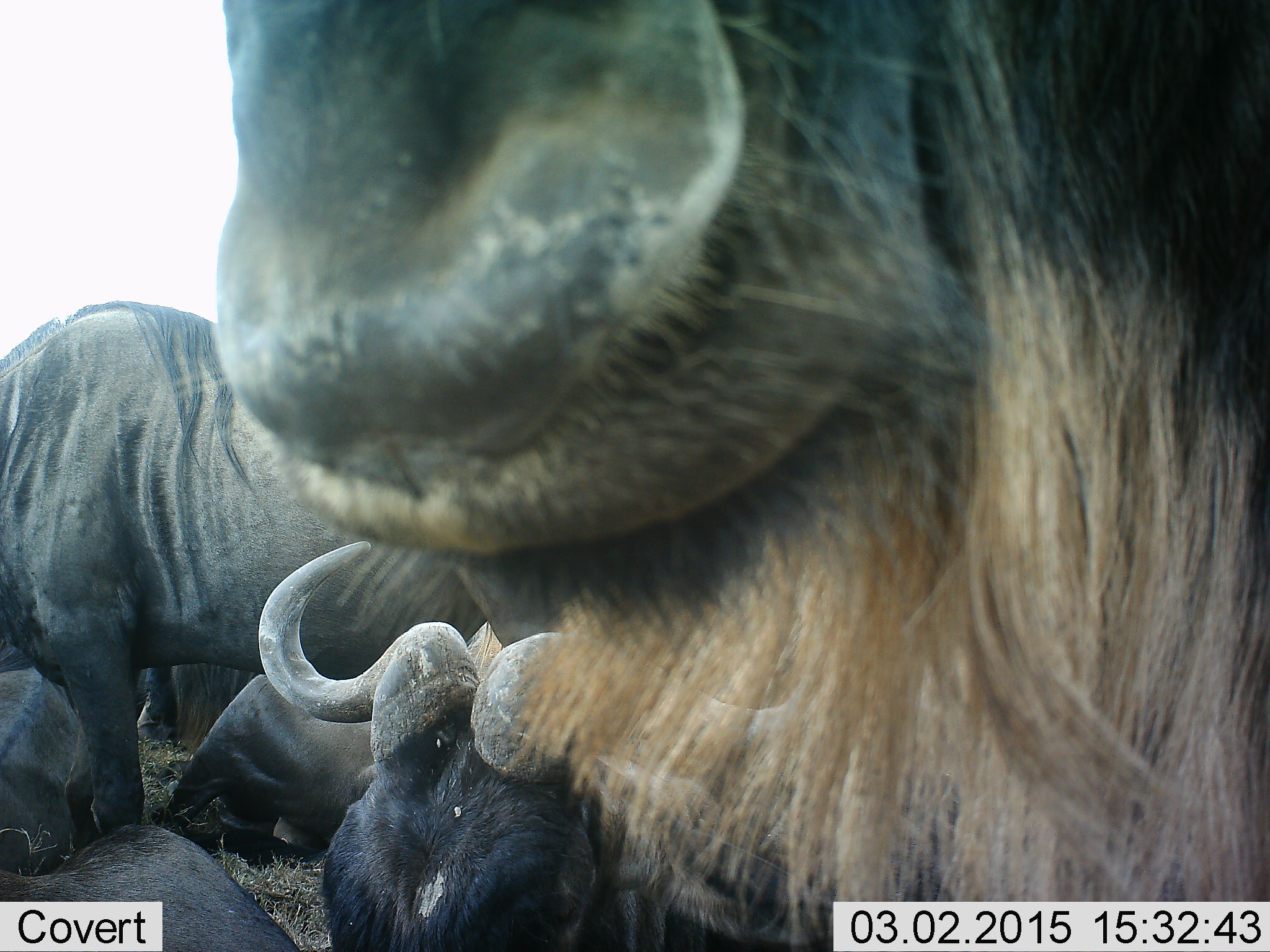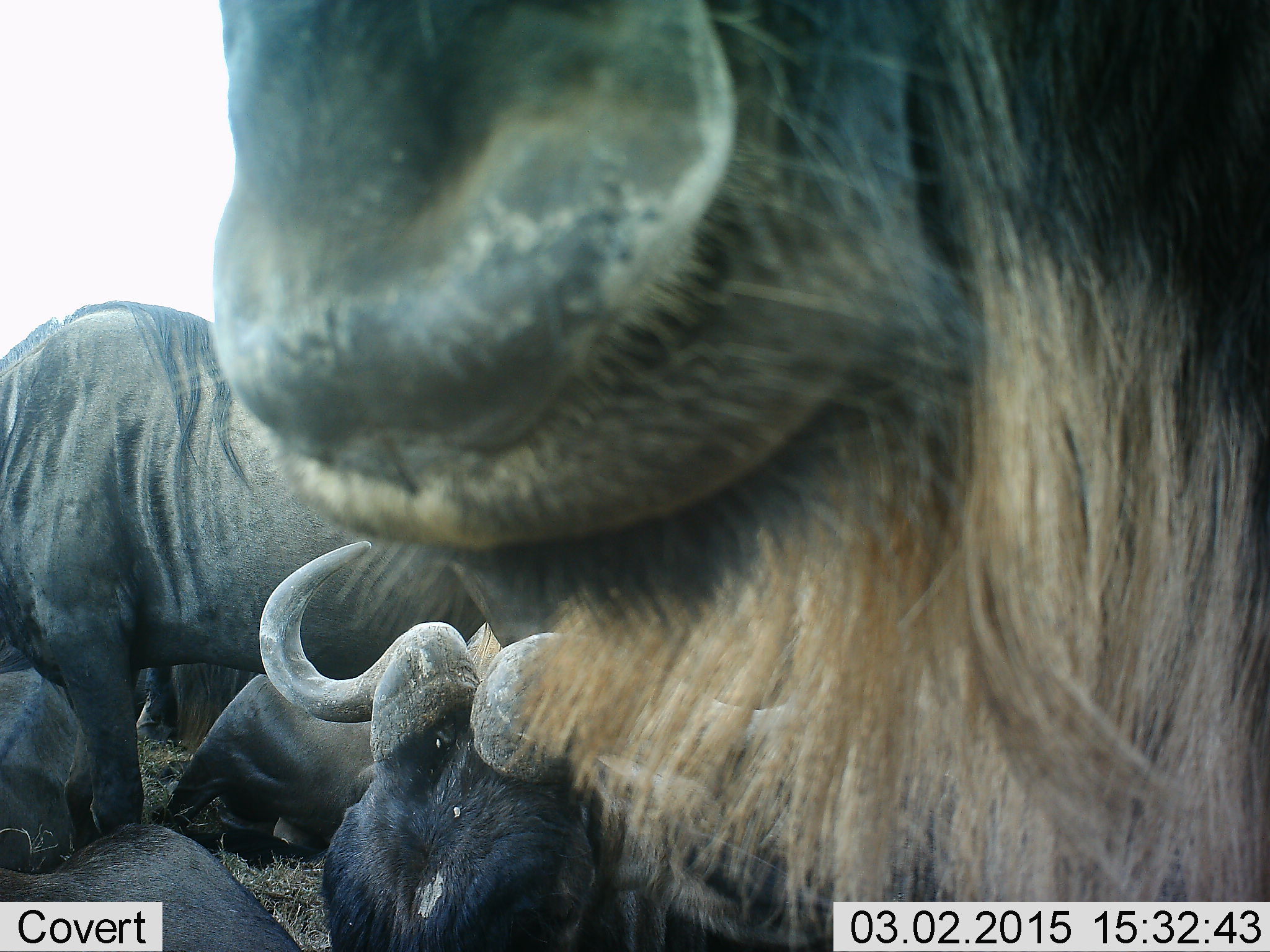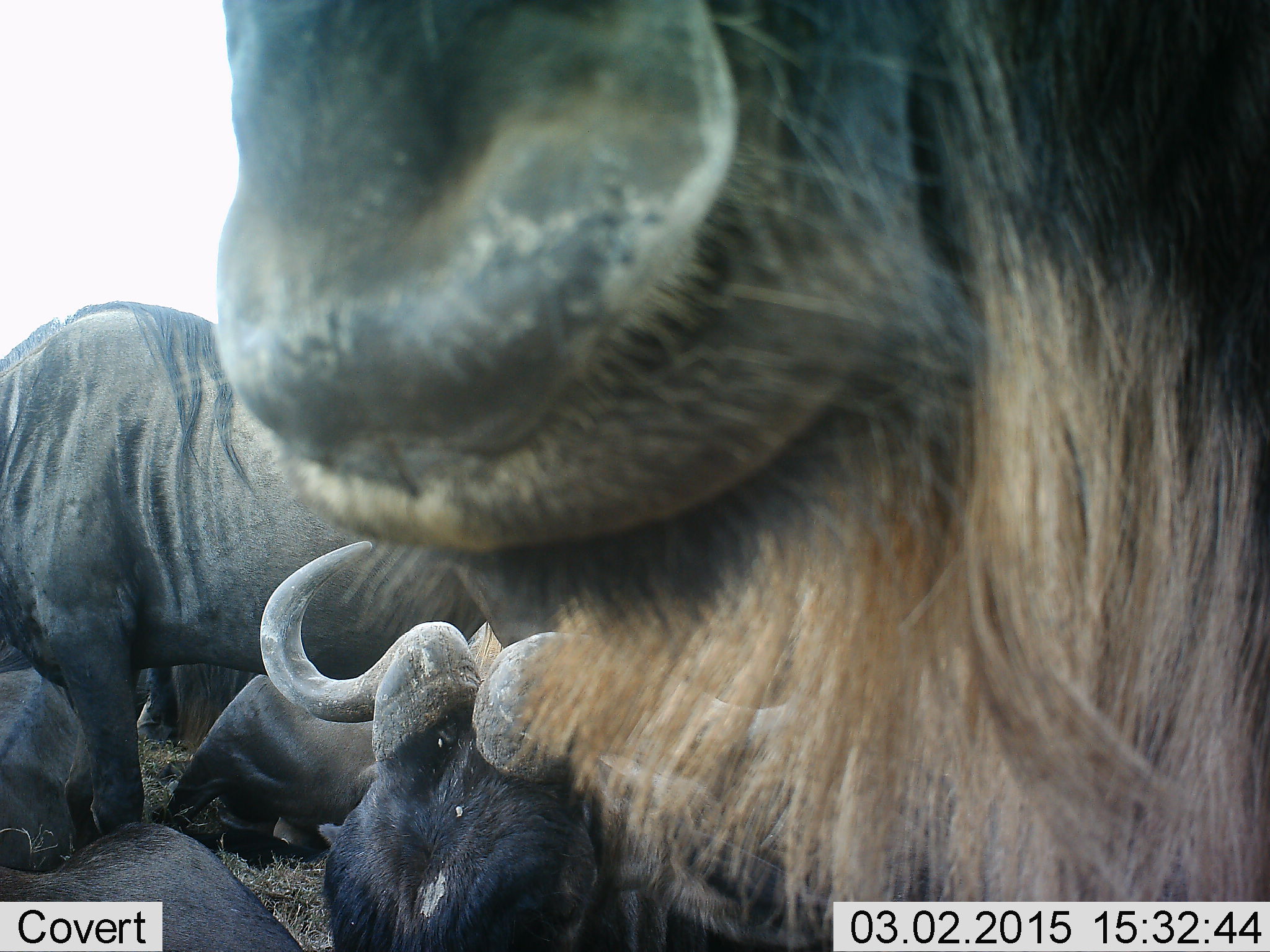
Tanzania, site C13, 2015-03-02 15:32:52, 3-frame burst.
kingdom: Animalia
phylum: Chordata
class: Mammalia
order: Artiodactyla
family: Bovidae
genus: Connochaetes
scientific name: Connochaetes taurinus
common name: blue wildebeest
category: wildebeest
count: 5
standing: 70%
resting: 90%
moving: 10%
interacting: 10%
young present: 0%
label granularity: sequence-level